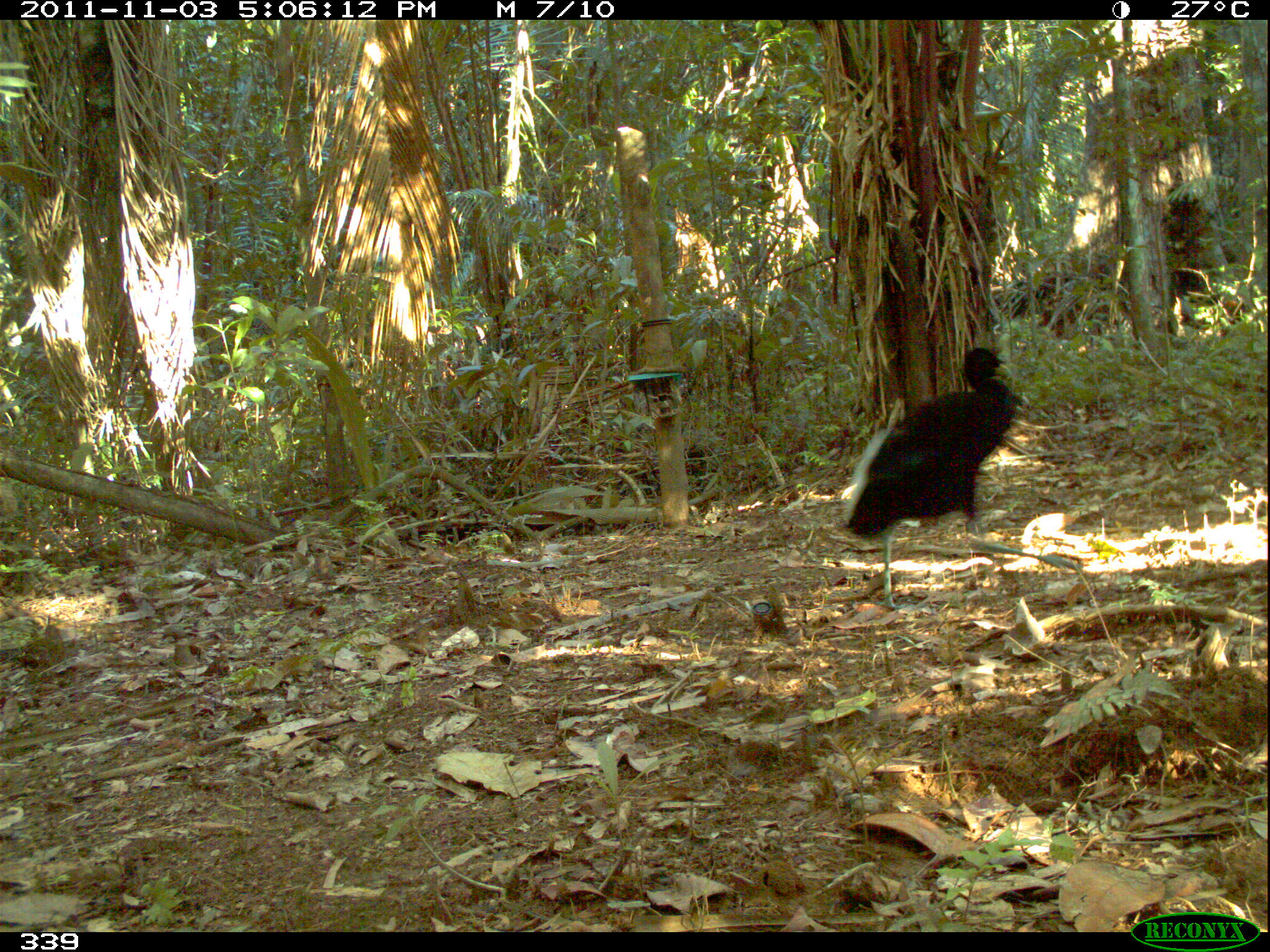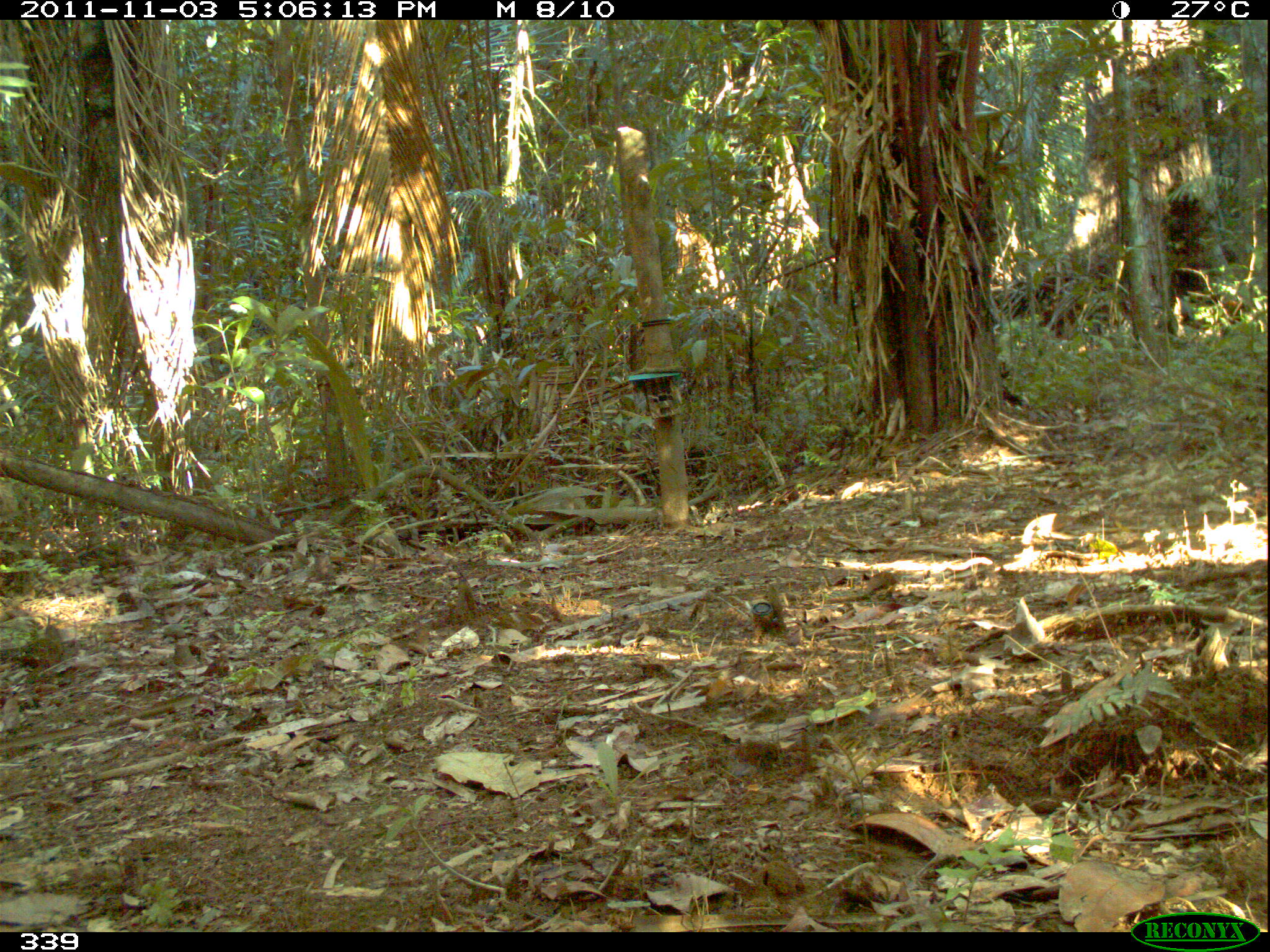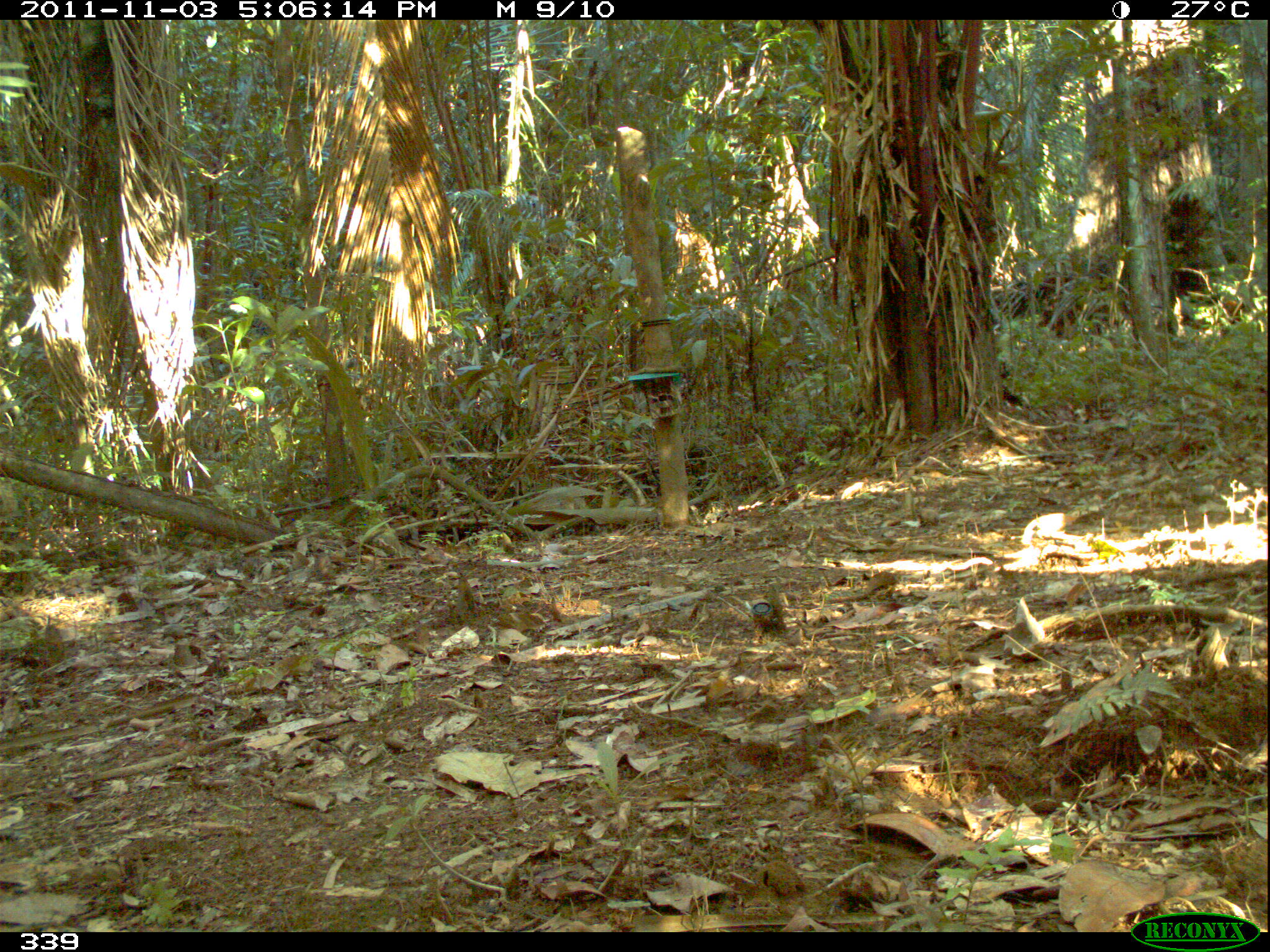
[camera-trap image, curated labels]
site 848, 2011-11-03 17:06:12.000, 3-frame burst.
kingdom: Animalia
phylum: Chordata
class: Aves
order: Gruiformes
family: Psophiidae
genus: Psophia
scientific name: Psophia leucoptera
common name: pale-winged trumpeter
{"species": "Psophia leucoptera (pale-winged trumpeter)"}